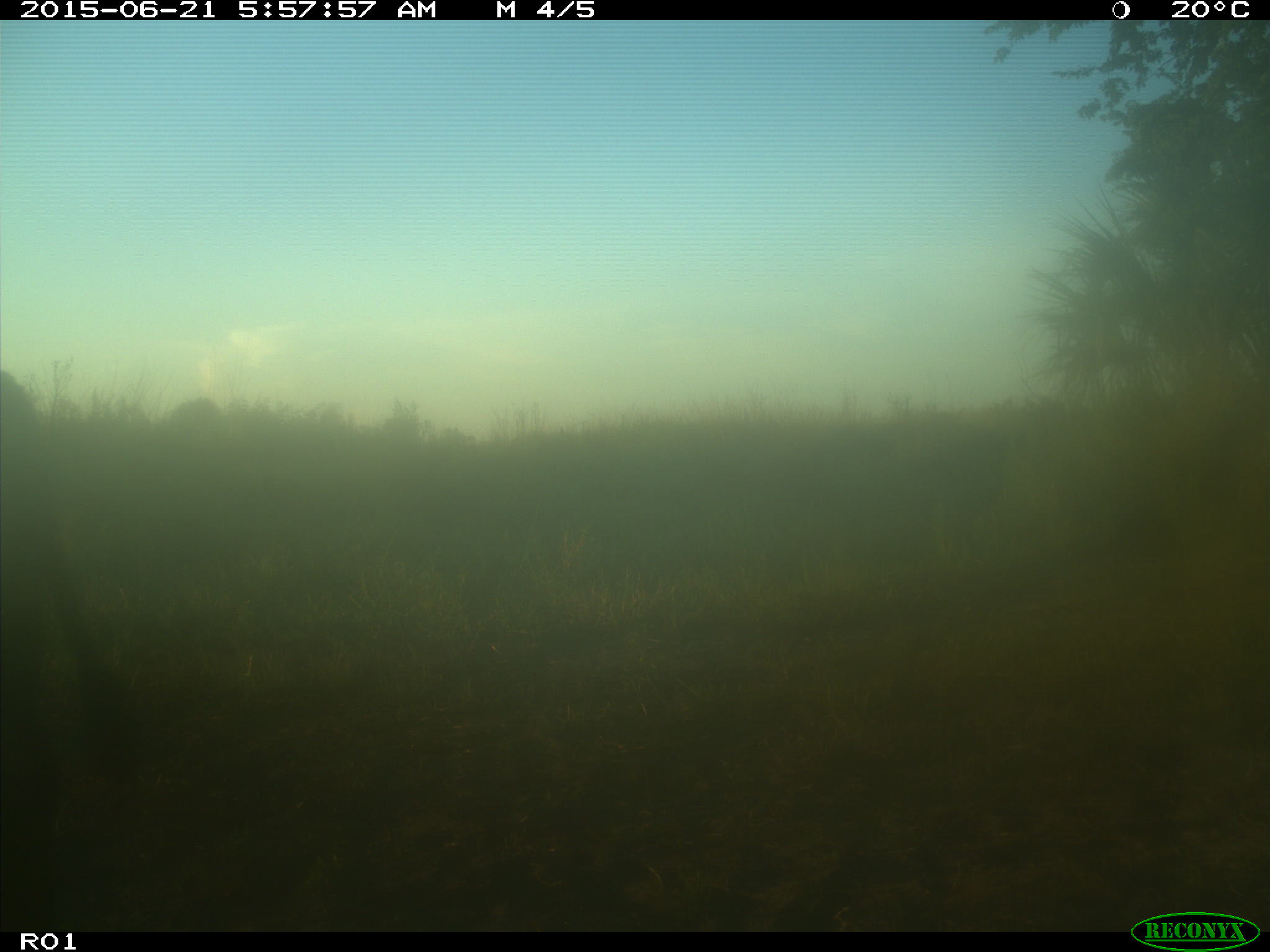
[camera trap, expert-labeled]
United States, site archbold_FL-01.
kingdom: Animalia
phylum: Chordata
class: Mammalia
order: Artiodactyla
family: Bovidae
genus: Bos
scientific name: Bos taurus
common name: domestic cow